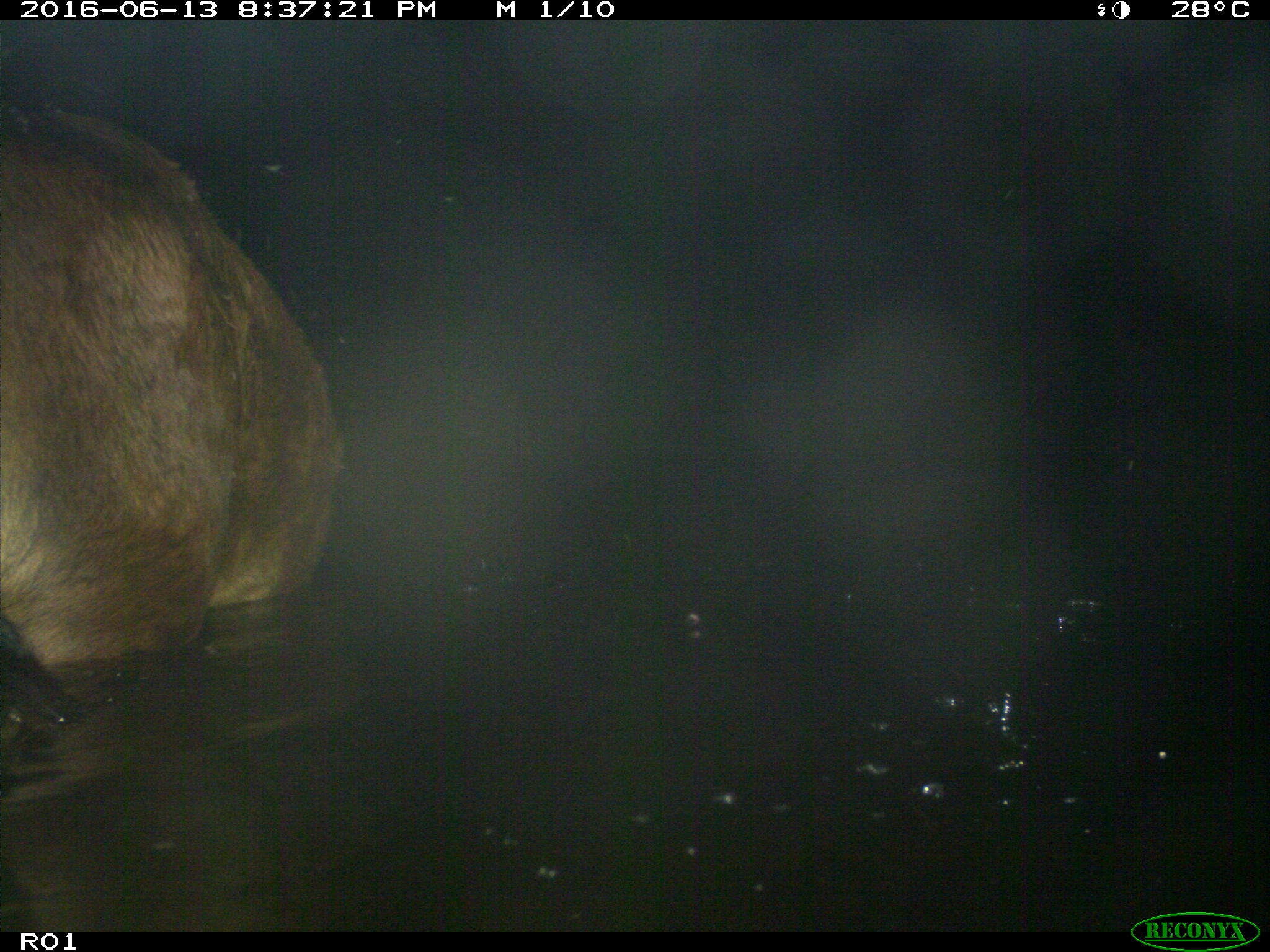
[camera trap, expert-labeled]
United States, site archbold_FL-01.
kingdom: Animalia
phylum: Chordata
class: Mammalia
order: Artiodactyla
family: Bovidae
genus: Bos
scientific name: Bos taurus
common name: domestic cow